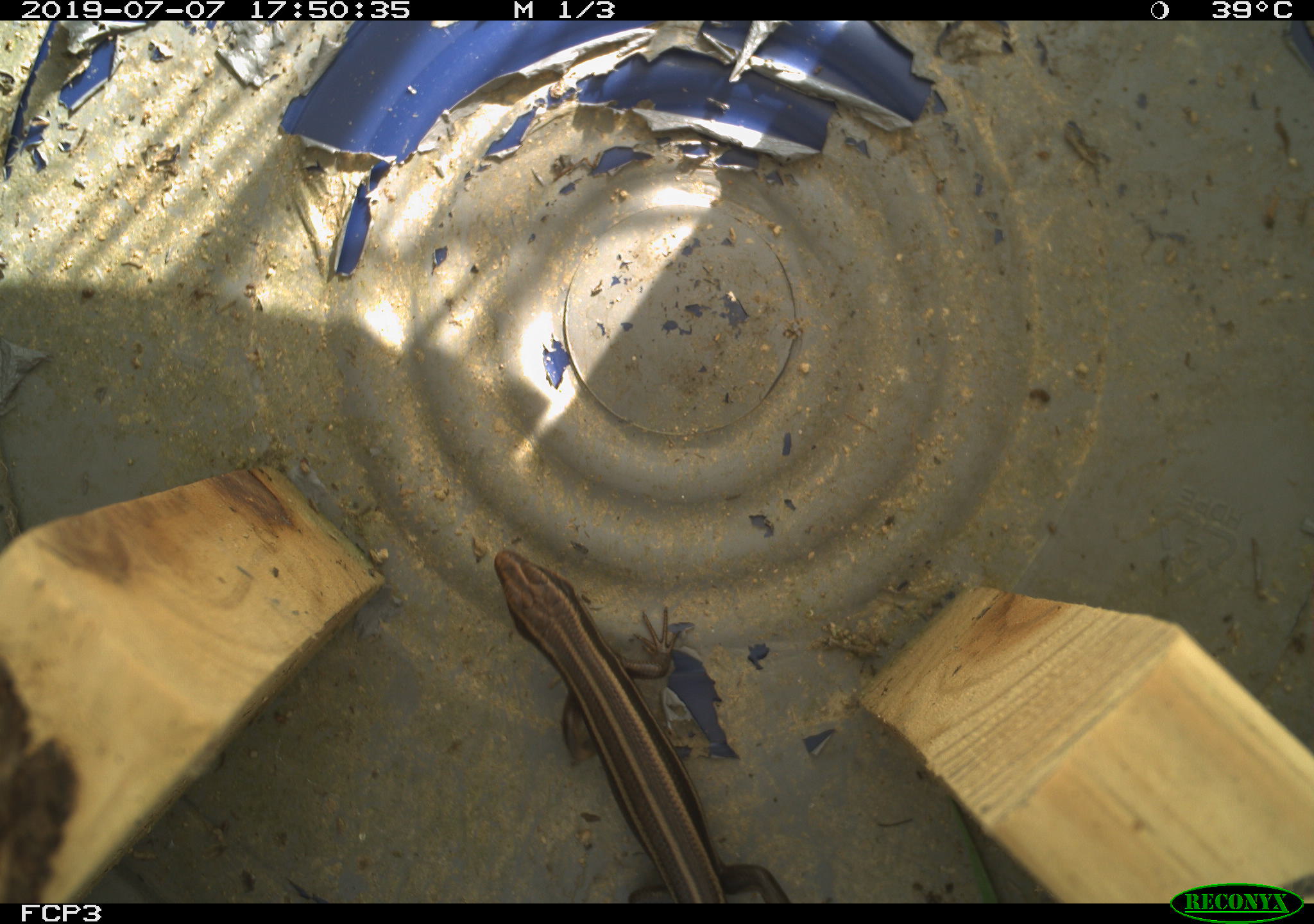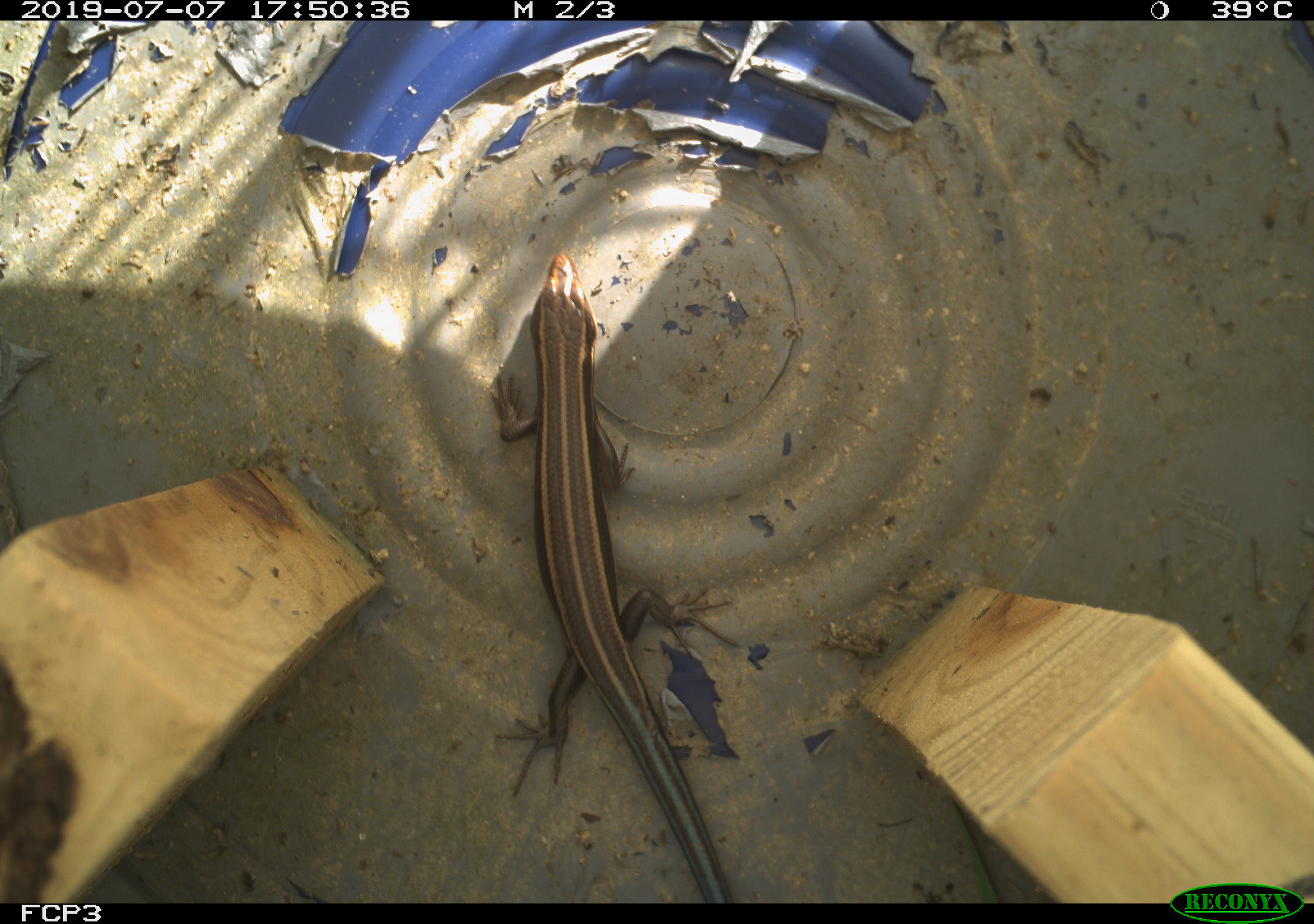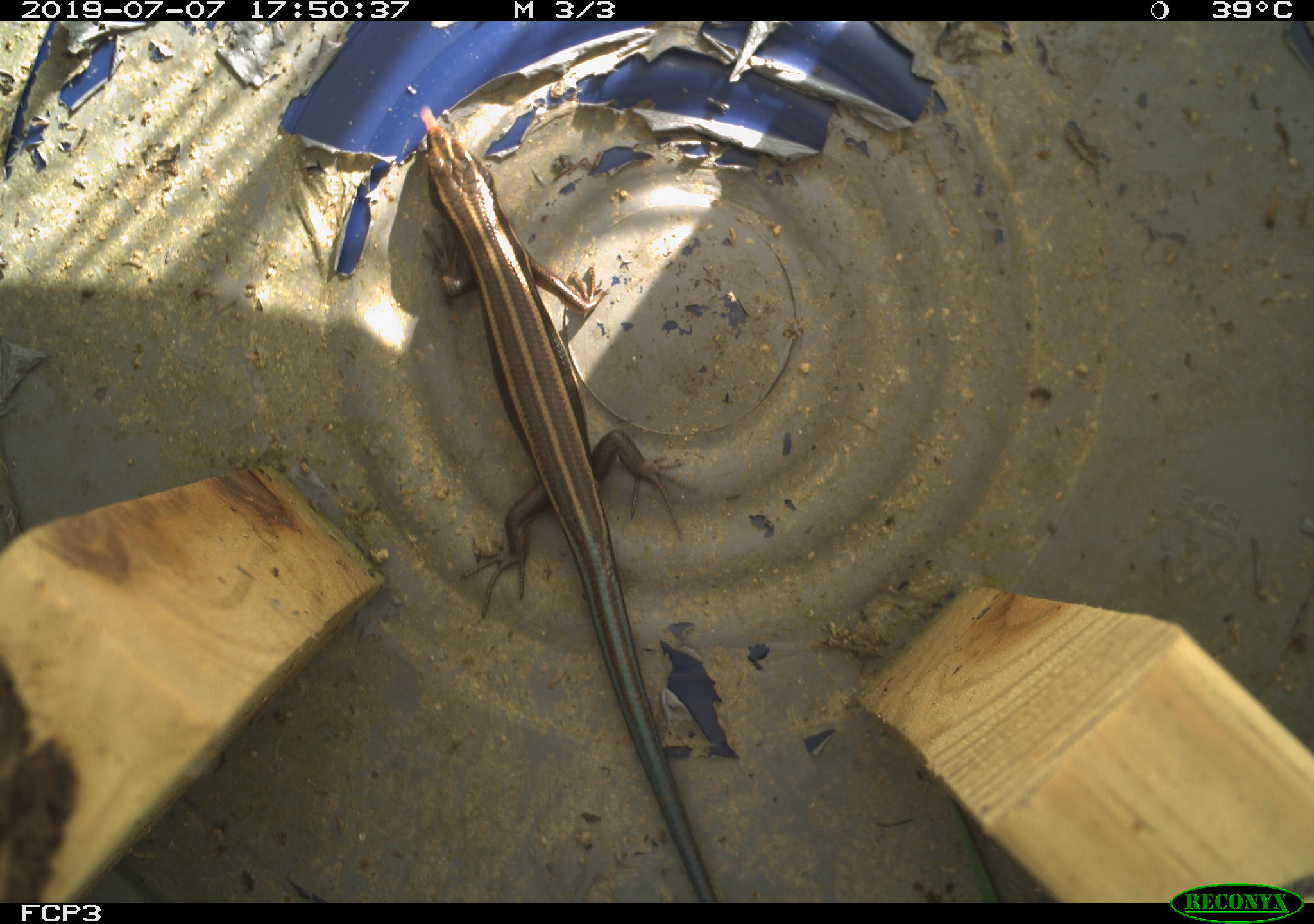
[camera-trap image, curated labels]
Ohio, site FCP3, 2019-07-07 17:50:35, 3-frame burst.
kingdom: Animalia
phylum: Chordata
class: Reptilia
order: Squamata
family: Scincidae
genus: Plestiodon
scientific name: Plestiodon fasciatus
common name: common five-lined skink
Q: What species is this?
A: Common five-lined skink (Plestiodon fasciatus).